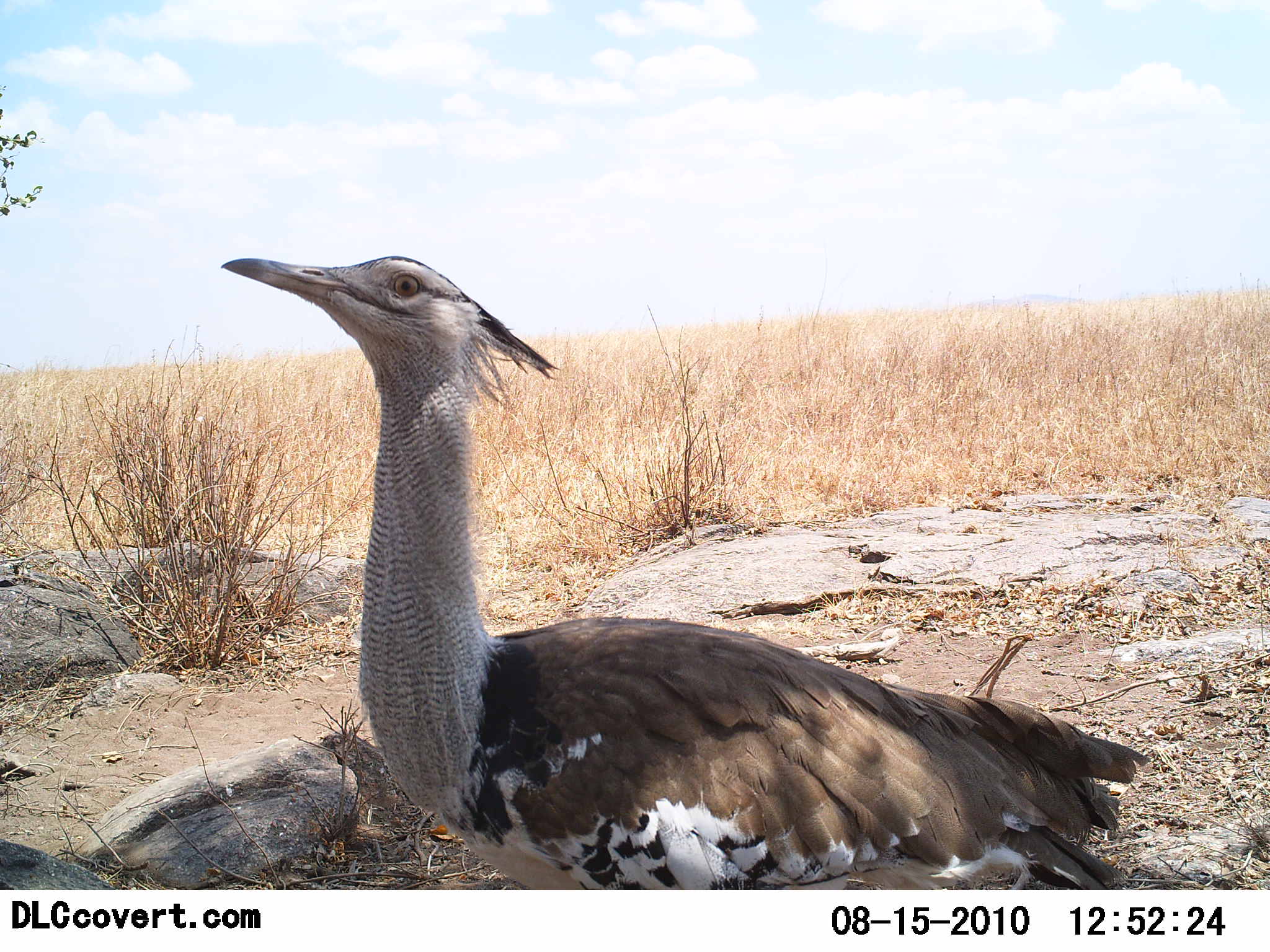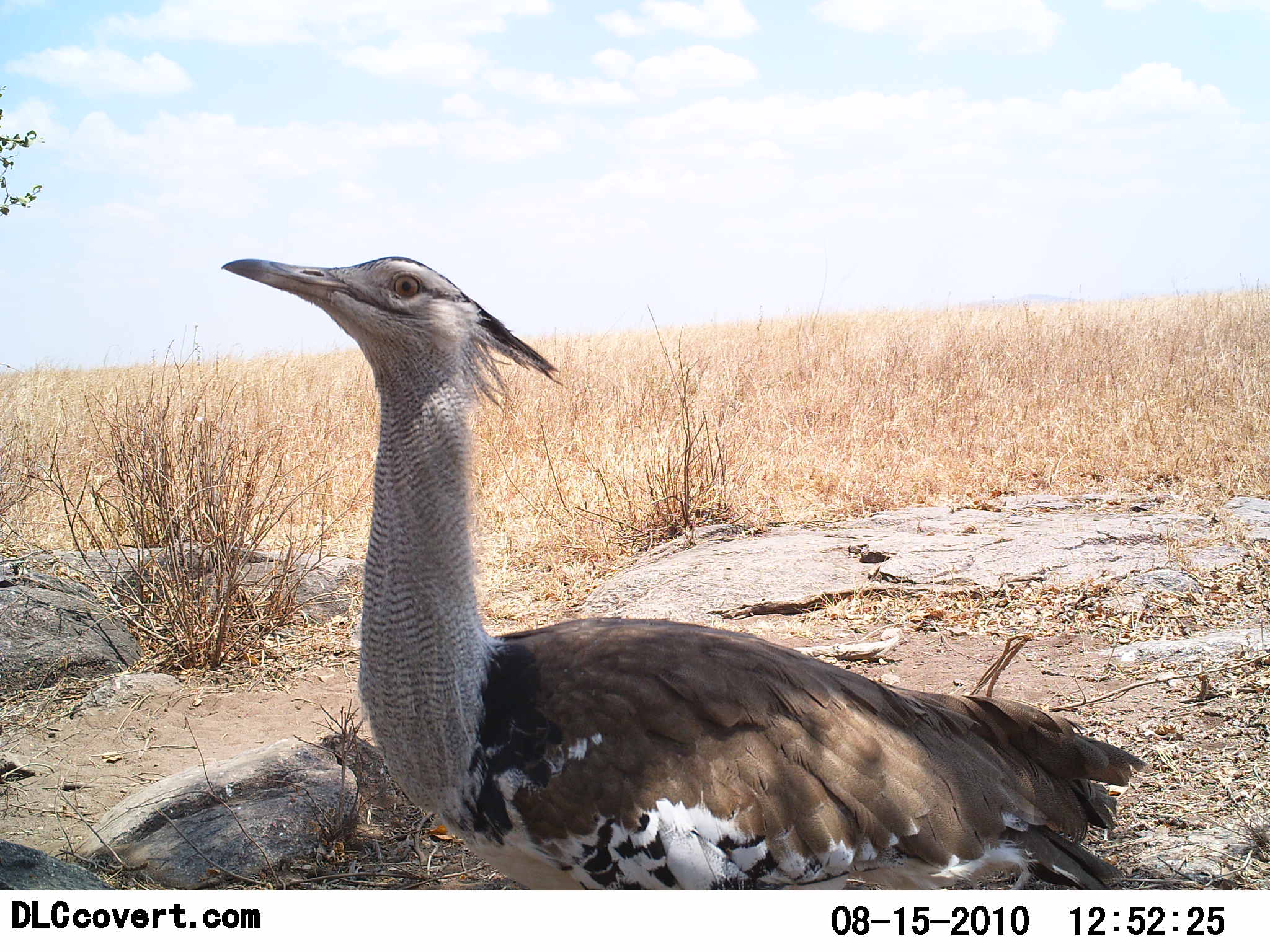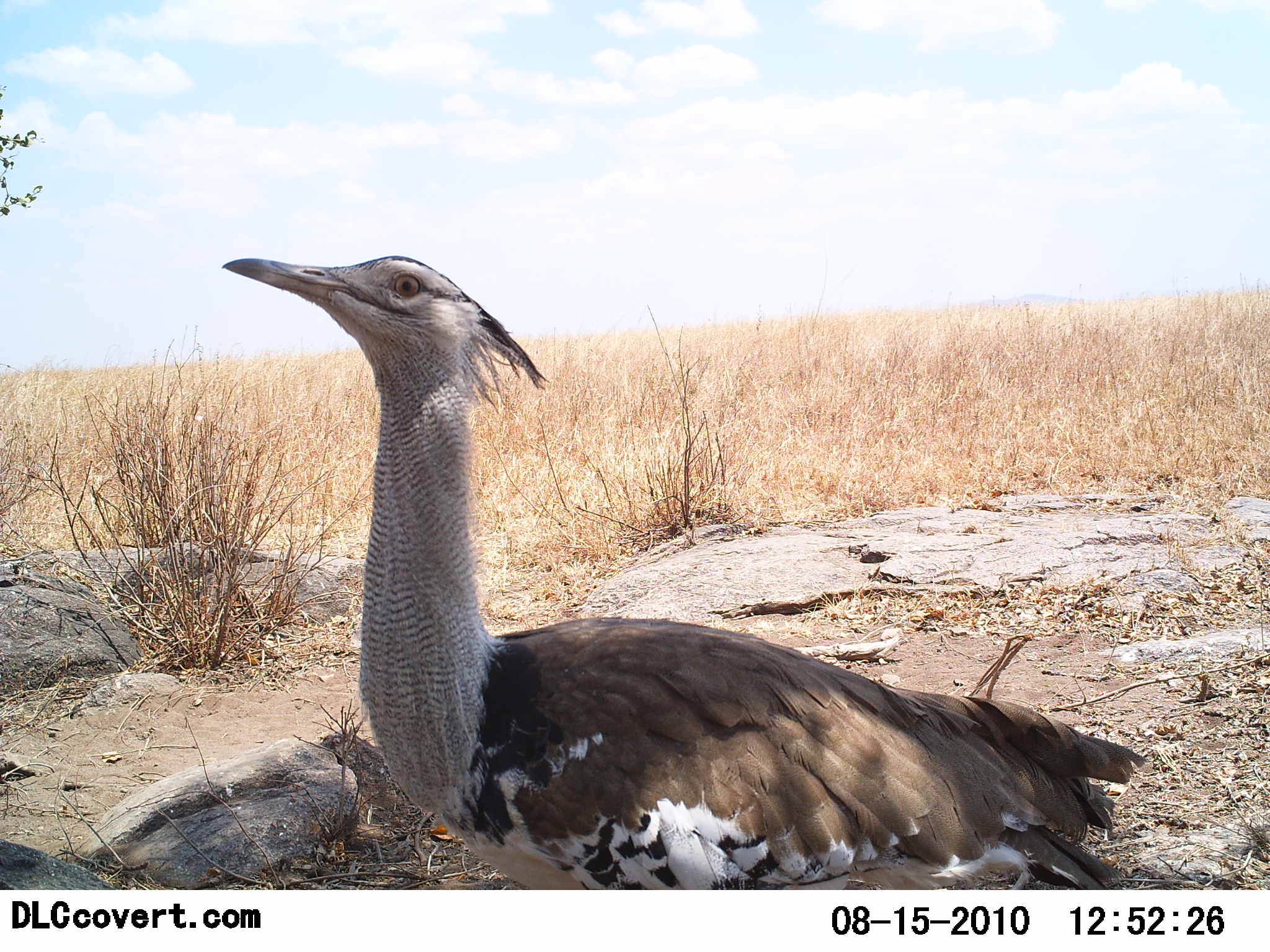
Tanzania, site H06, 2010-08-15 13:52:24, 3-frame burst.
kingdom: Animalia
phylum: Chordata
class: Aves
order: Otidiformes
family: Otididae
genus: Ardeotis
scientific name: Ardeotis kori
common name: kori bustard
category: koribustard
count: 1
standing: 77%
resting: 31%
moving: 8%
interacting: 8%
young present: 0%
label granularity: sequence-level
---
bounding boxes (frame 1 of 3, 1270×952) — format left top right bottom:
animal: 220 255 1152 890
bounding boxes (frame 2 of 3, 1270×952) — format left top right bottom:
animal: 220 255 1152 890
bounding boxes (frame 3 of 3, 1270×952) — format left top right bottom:
animal: 220 255 1152 891